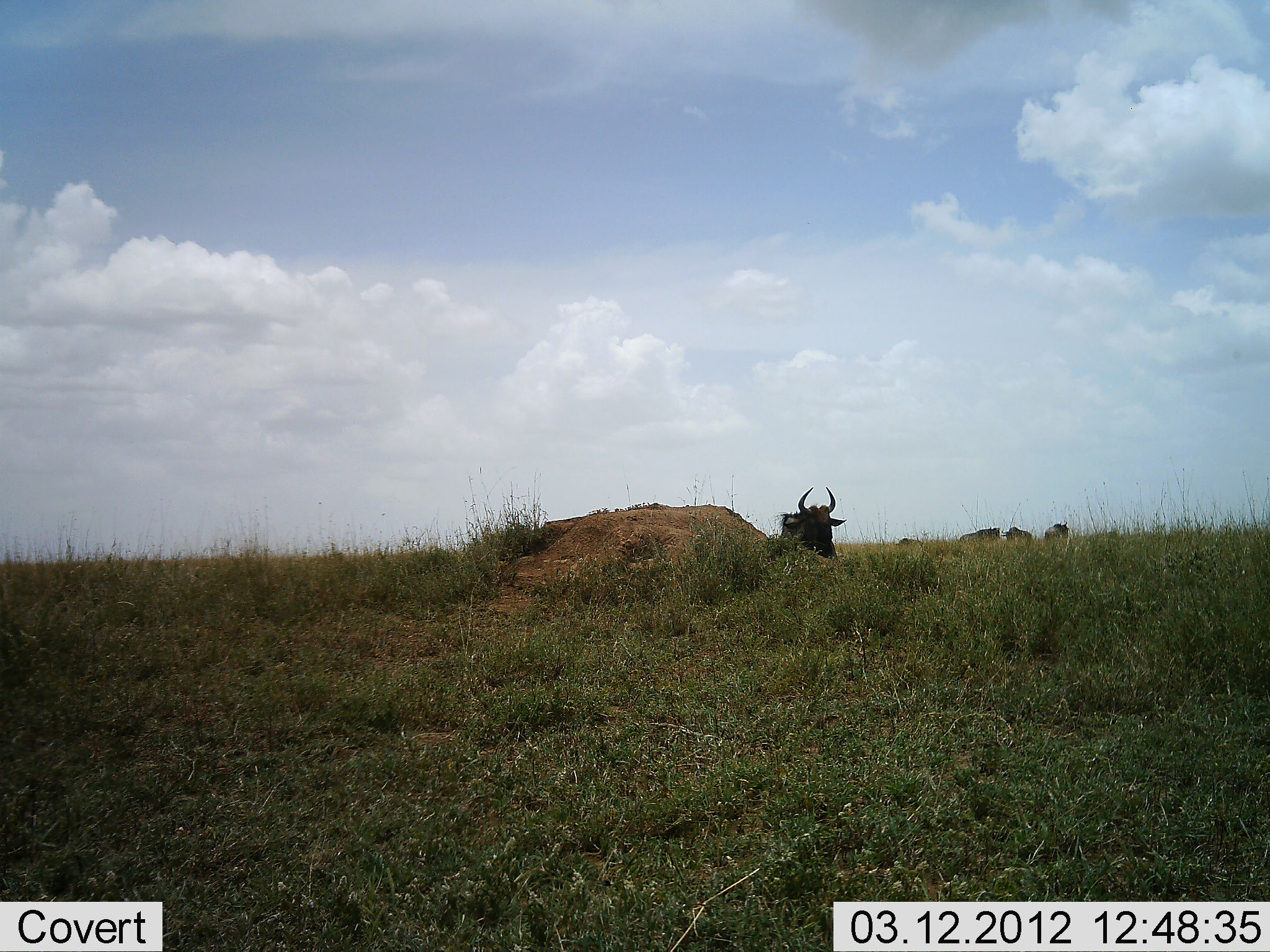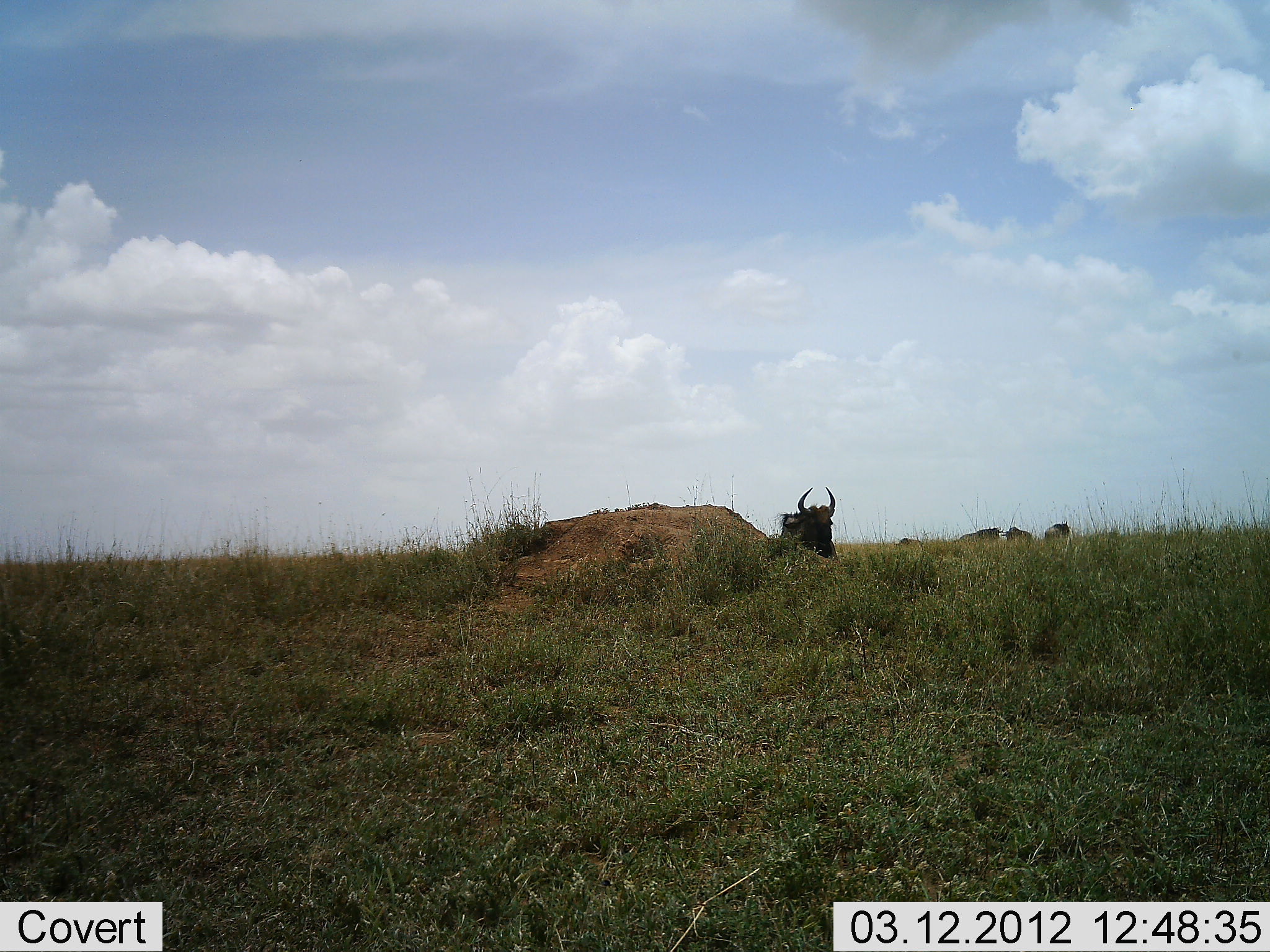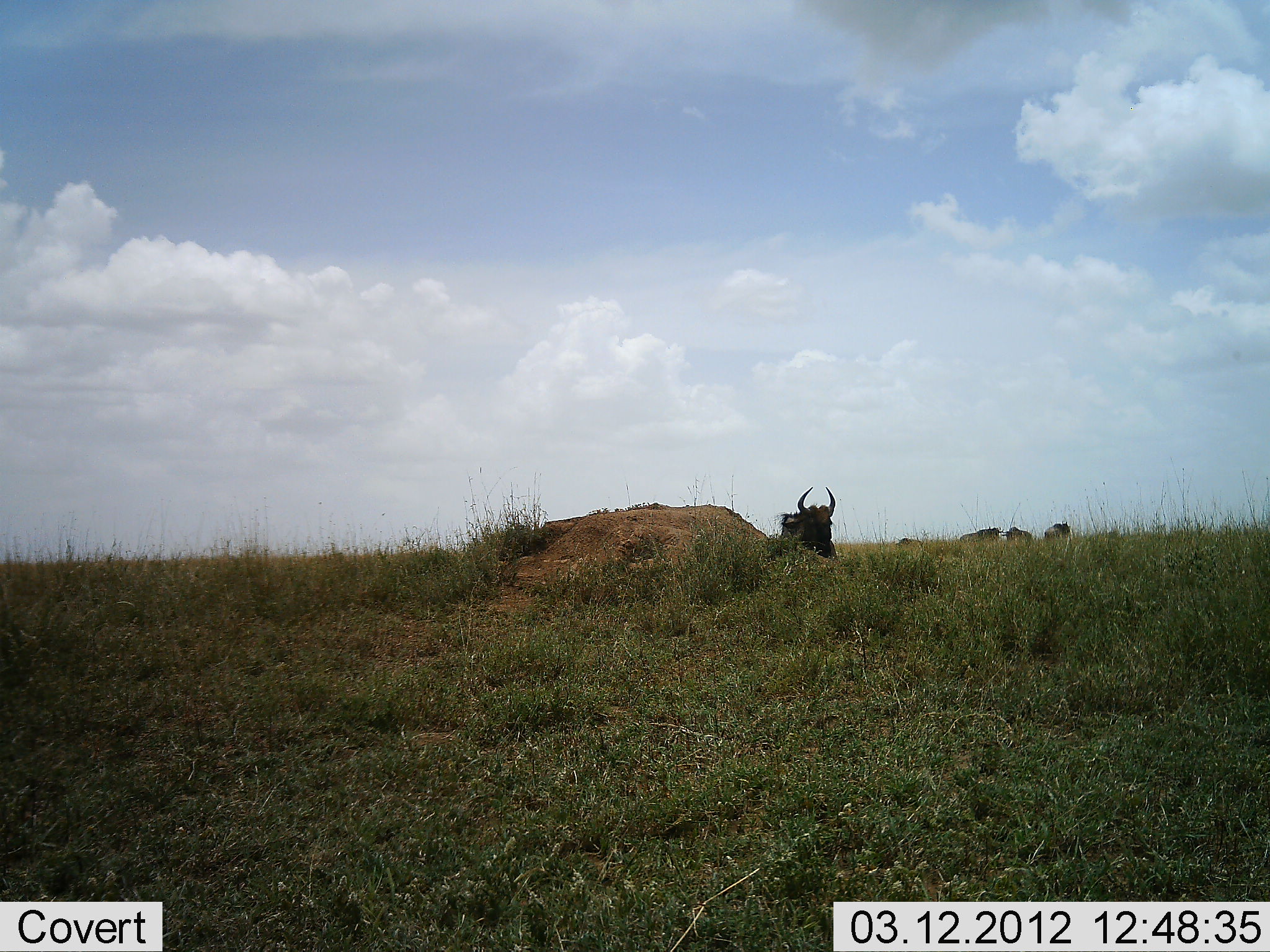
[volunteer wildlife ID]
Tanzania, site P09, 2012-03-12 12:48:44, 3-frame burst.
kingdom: Animalia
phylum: Chordata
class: Mammalia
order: Artiodactyla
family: Bovidae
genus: Connochaetes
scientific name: Connochaetes taurinus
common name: blue wildebeest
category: wildebeest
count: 4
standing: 63%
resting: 53%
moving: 0%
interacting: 0%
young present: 0%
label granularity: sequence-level